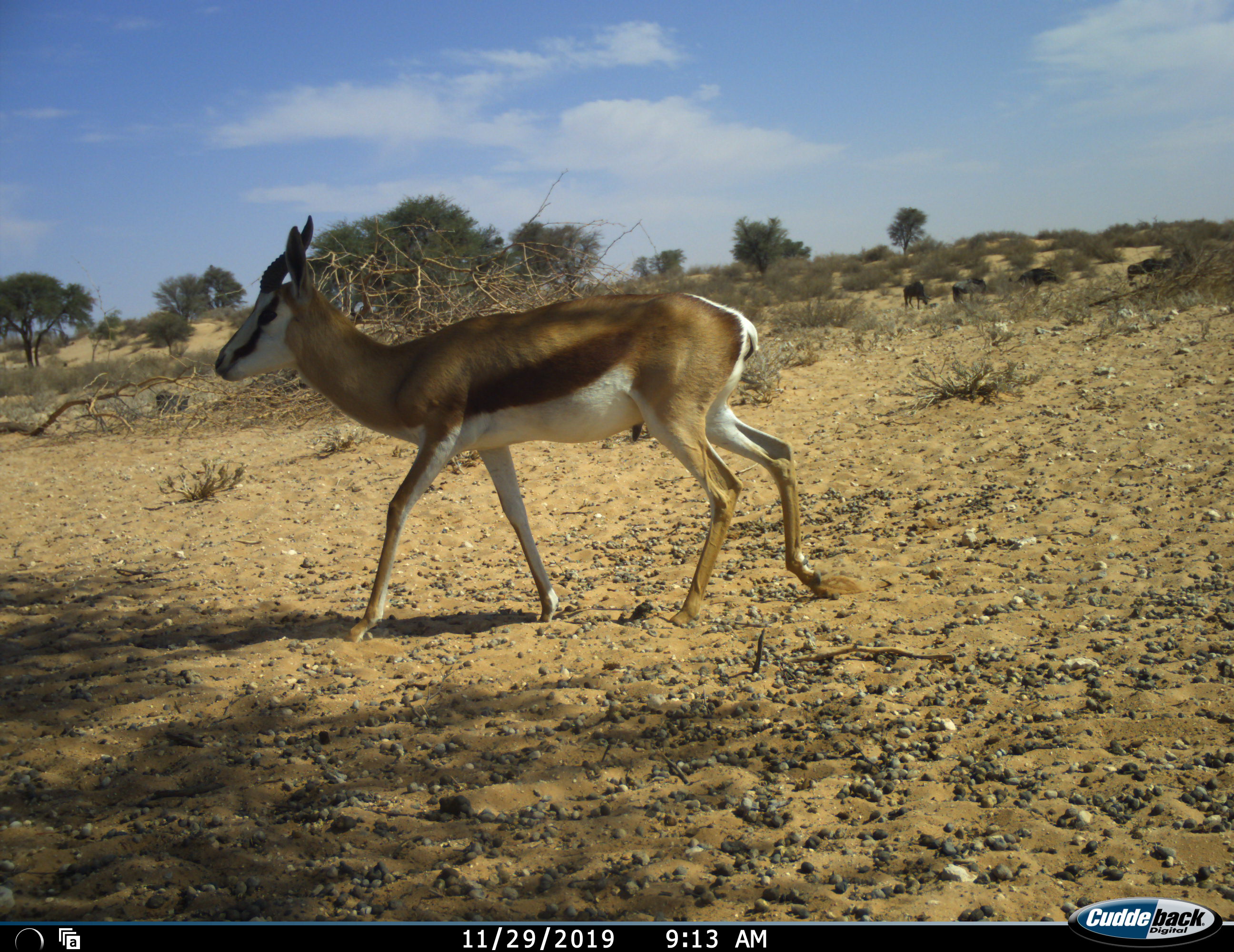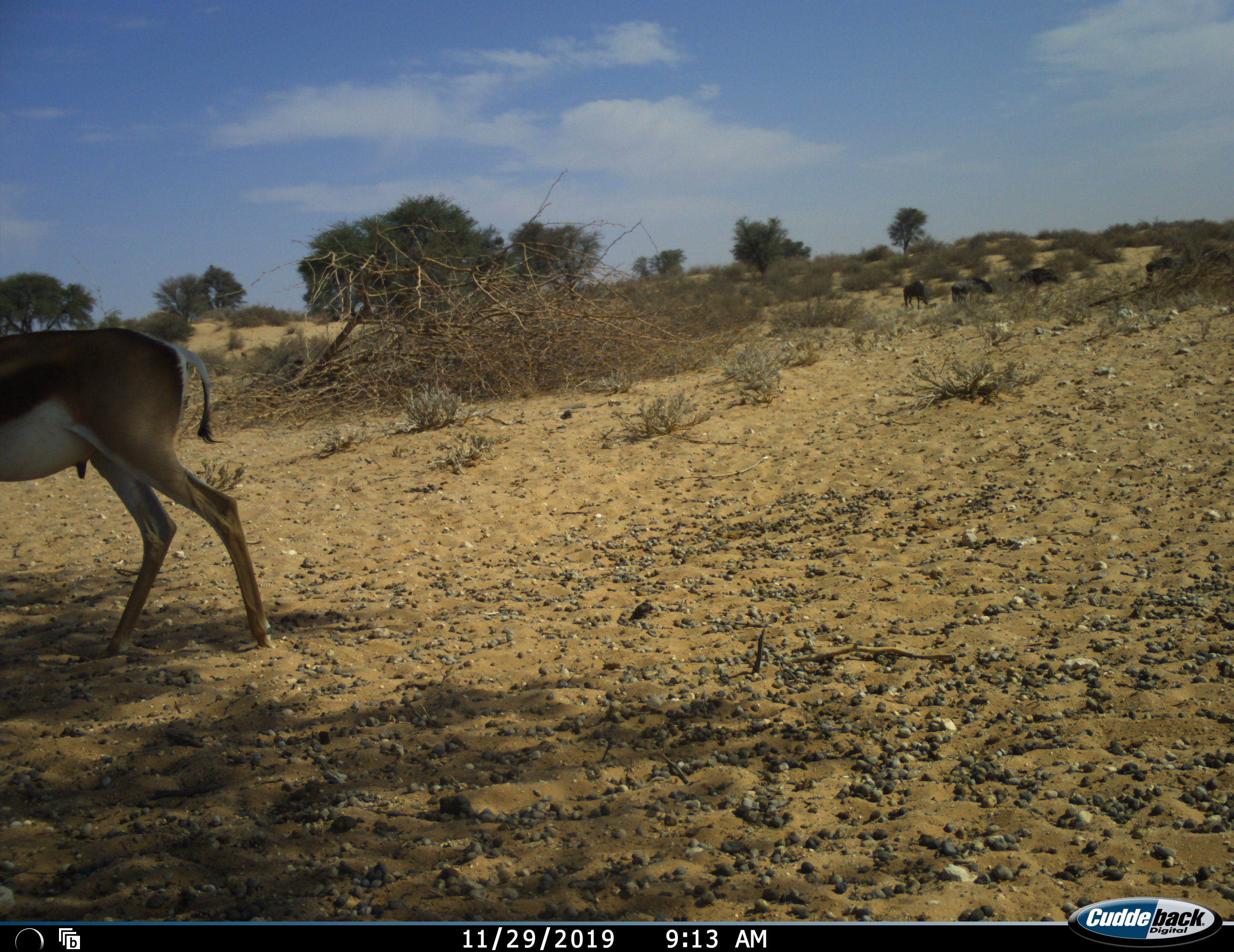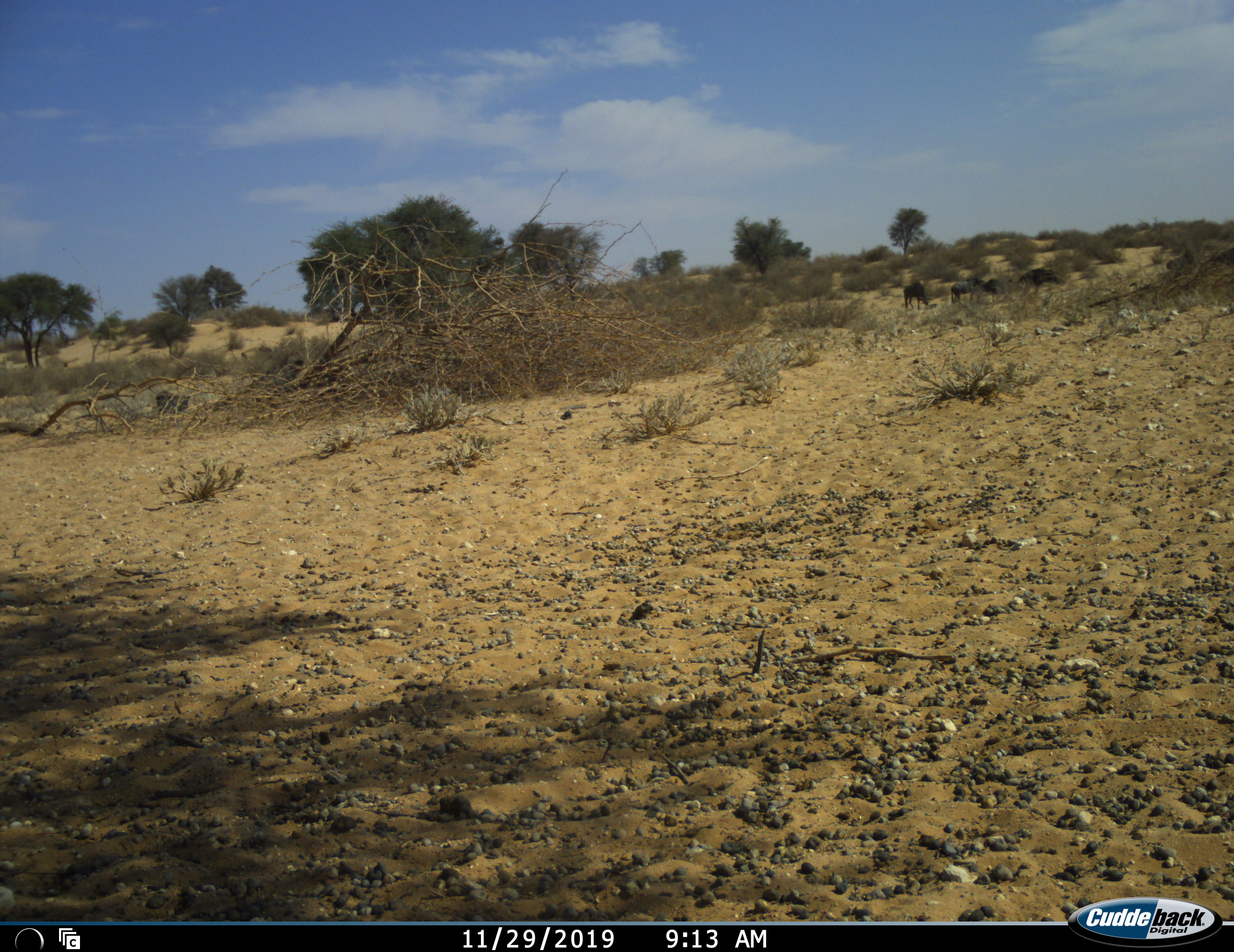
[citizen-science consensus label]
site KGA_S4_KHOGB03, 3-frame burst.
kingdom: Animalia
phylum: Chordata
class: Mammalia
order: Artiodactyla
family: Bovidae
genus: Antidorcas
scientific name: Antidorcas marsupialis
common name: springbok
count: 1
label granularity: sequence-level